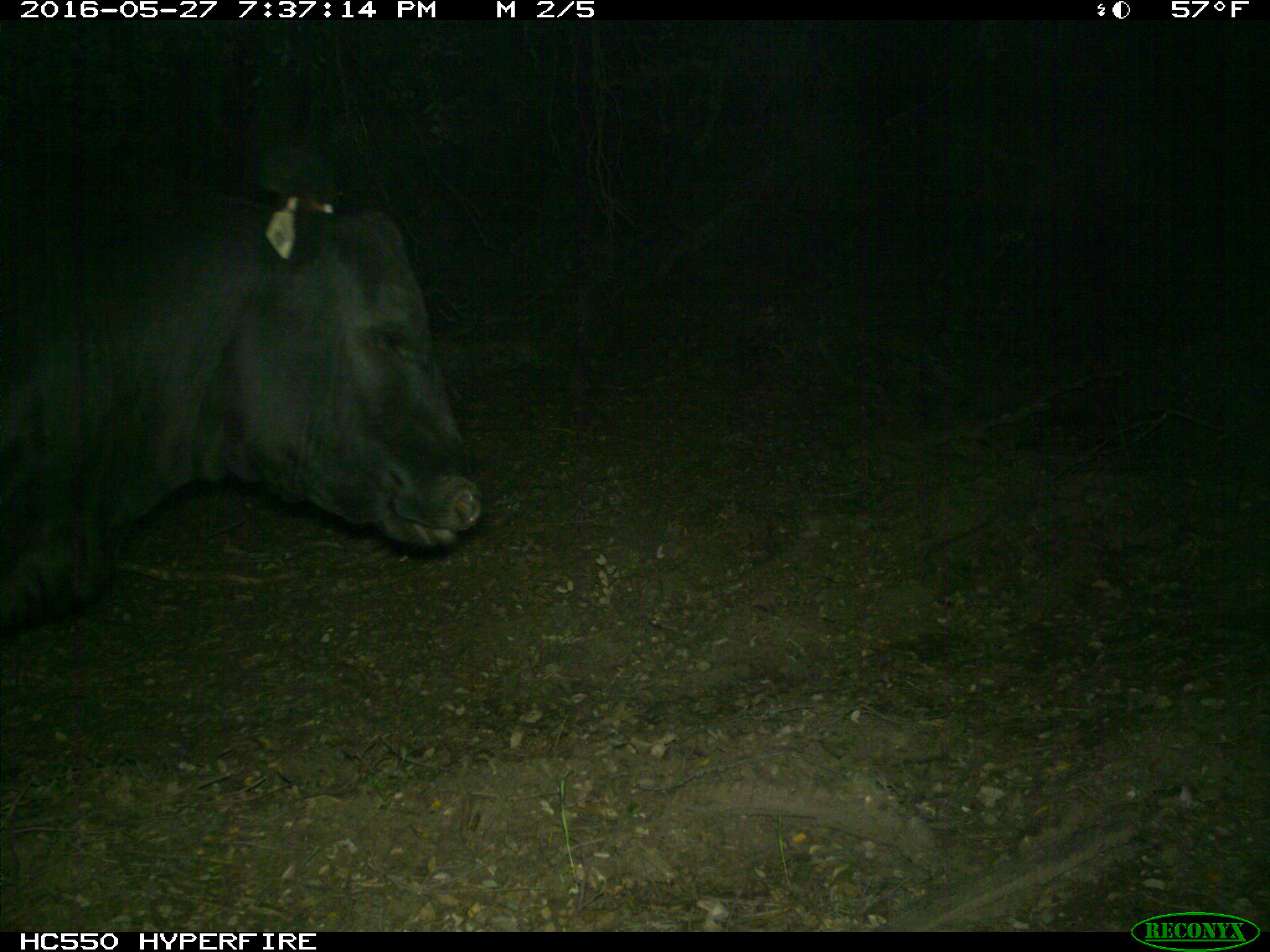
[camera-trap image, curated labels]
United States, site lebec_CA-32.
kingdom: Animalia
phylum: Chordata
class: Mammalia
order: Artiodactyla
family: Bovidae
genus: Bos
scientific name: Bos taurus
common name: domestic cow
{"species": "Bos taurus (domestic cow)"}